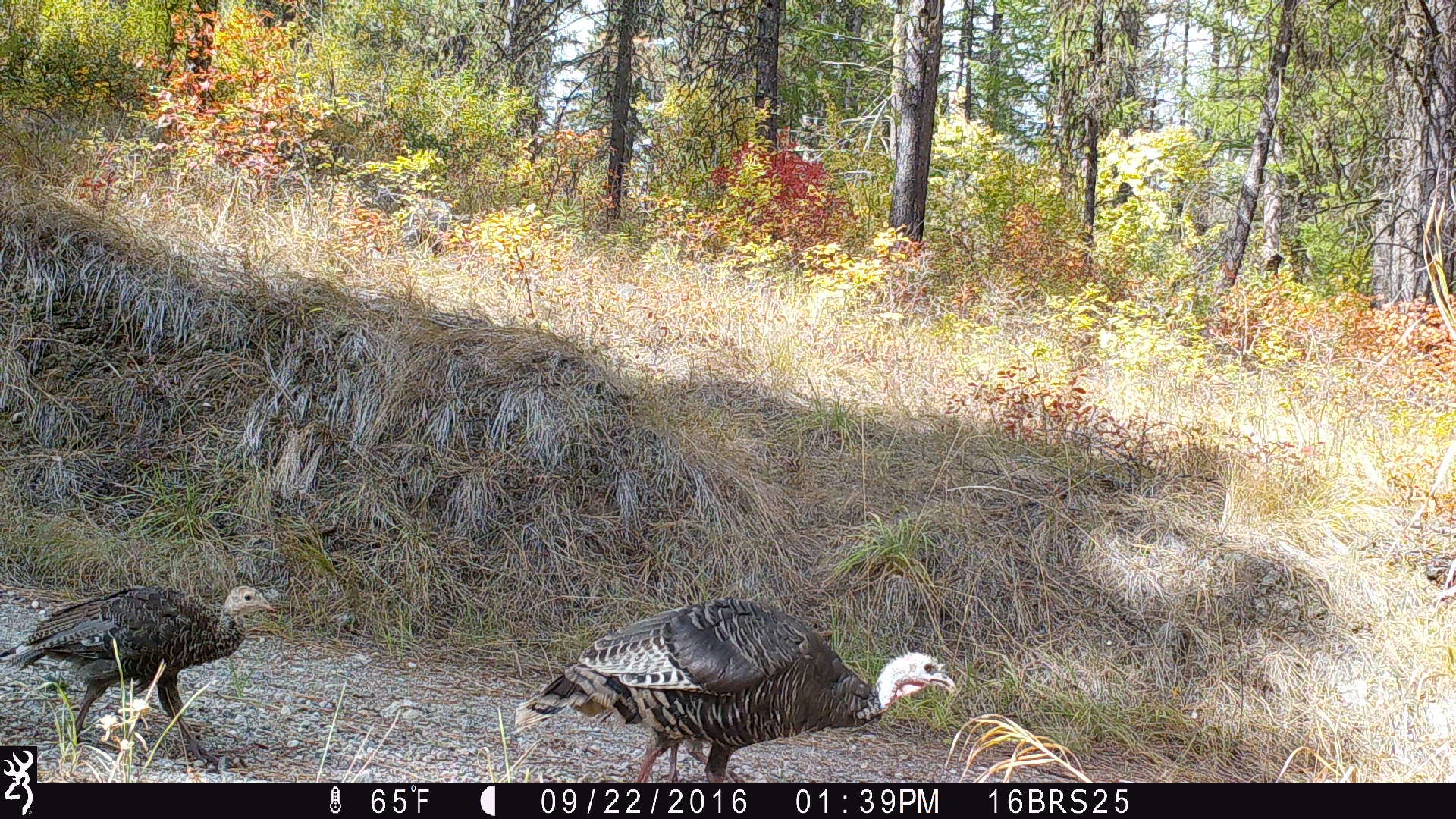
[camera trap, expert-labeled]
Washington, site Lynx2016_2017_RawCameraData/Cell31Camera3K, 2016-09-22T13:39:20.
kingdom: Animalia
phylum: Chordata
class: Aves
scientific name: Aves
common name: birds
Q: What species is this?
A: Aves (birds).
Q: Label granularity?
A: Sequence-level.